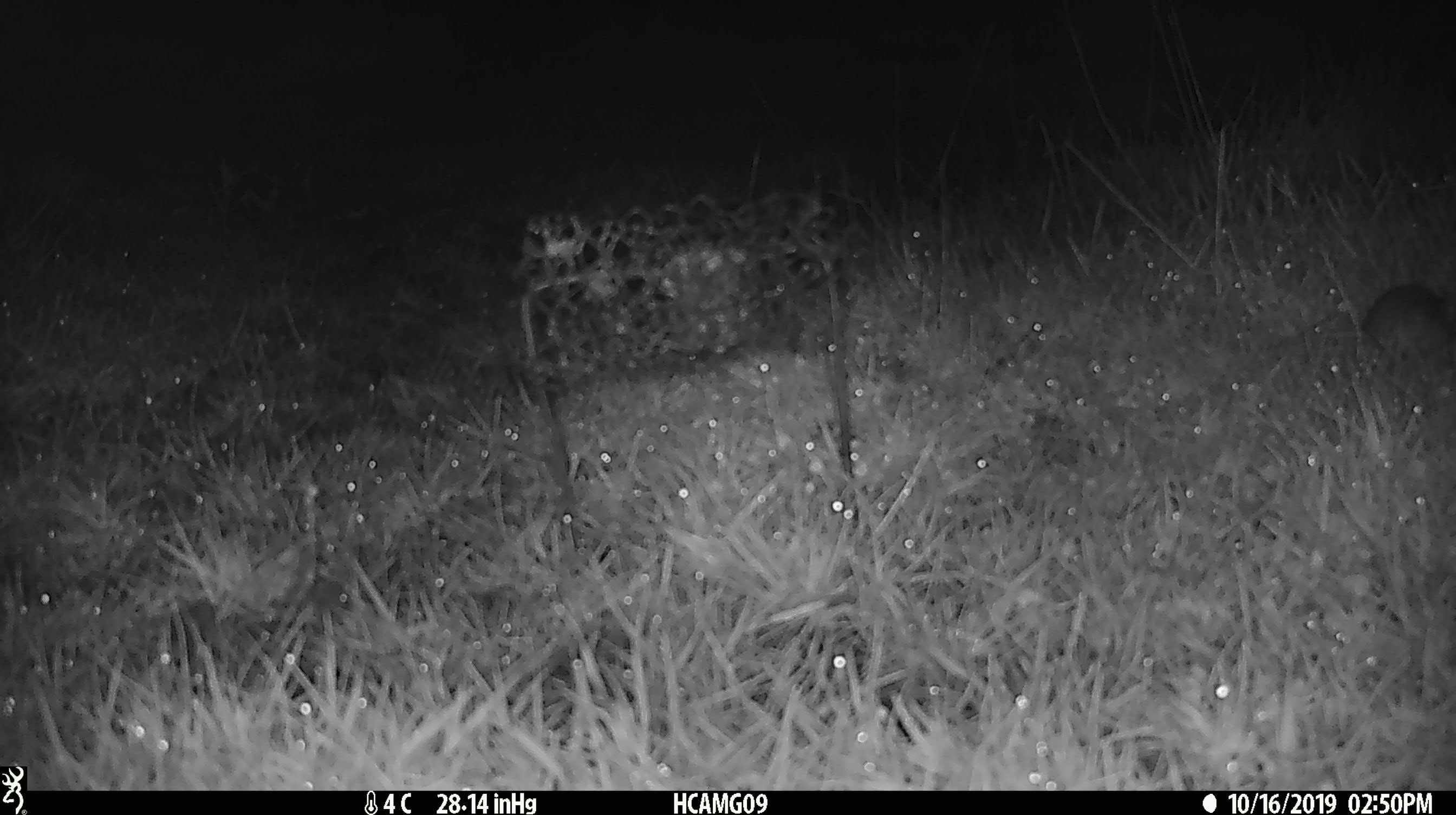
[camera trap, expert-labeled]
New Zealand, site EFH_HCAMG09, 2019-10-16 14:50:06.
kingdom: Animalia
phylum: Chordata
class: Mammalia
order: Rodentia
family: Muridae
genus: Mus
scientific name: Mus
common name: mouse